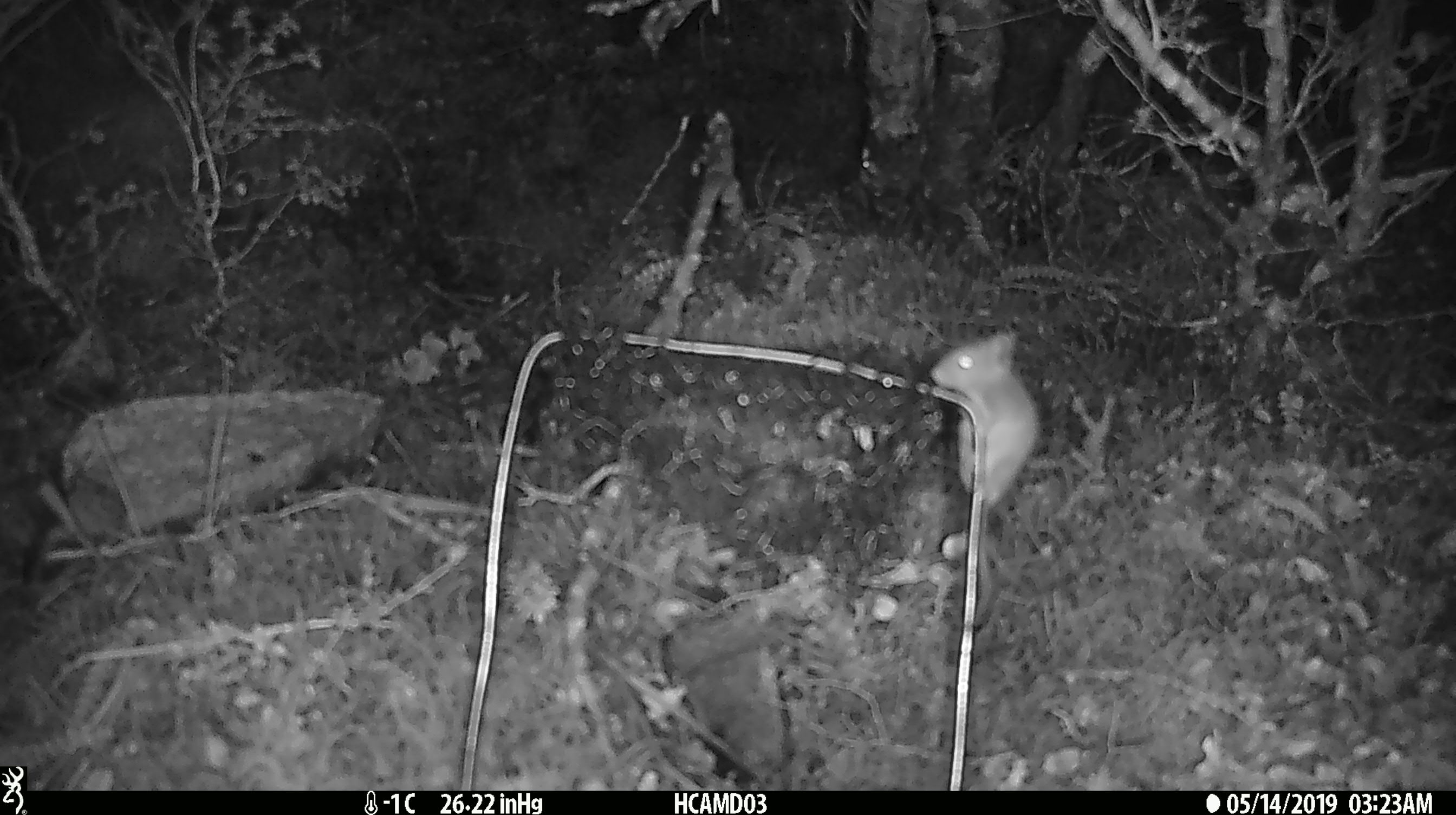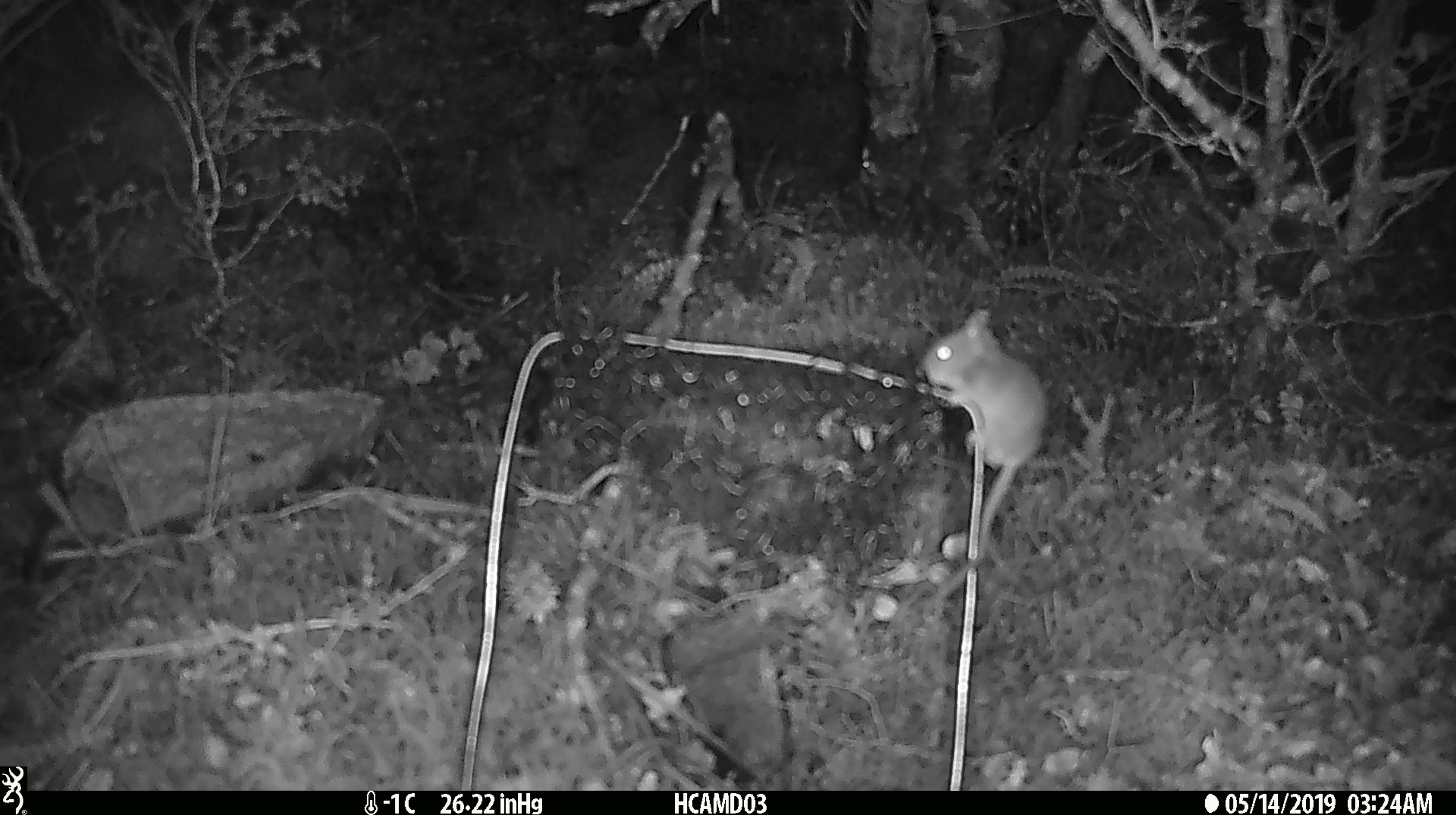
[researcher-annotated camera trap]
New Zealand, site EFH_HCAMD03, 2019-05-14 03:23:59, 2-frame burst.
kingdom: Animalia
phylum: Chordata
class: Mammalia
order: Rodentia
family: Muridae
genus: Mus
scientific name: Mus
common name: mouse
Mouse (Mus).